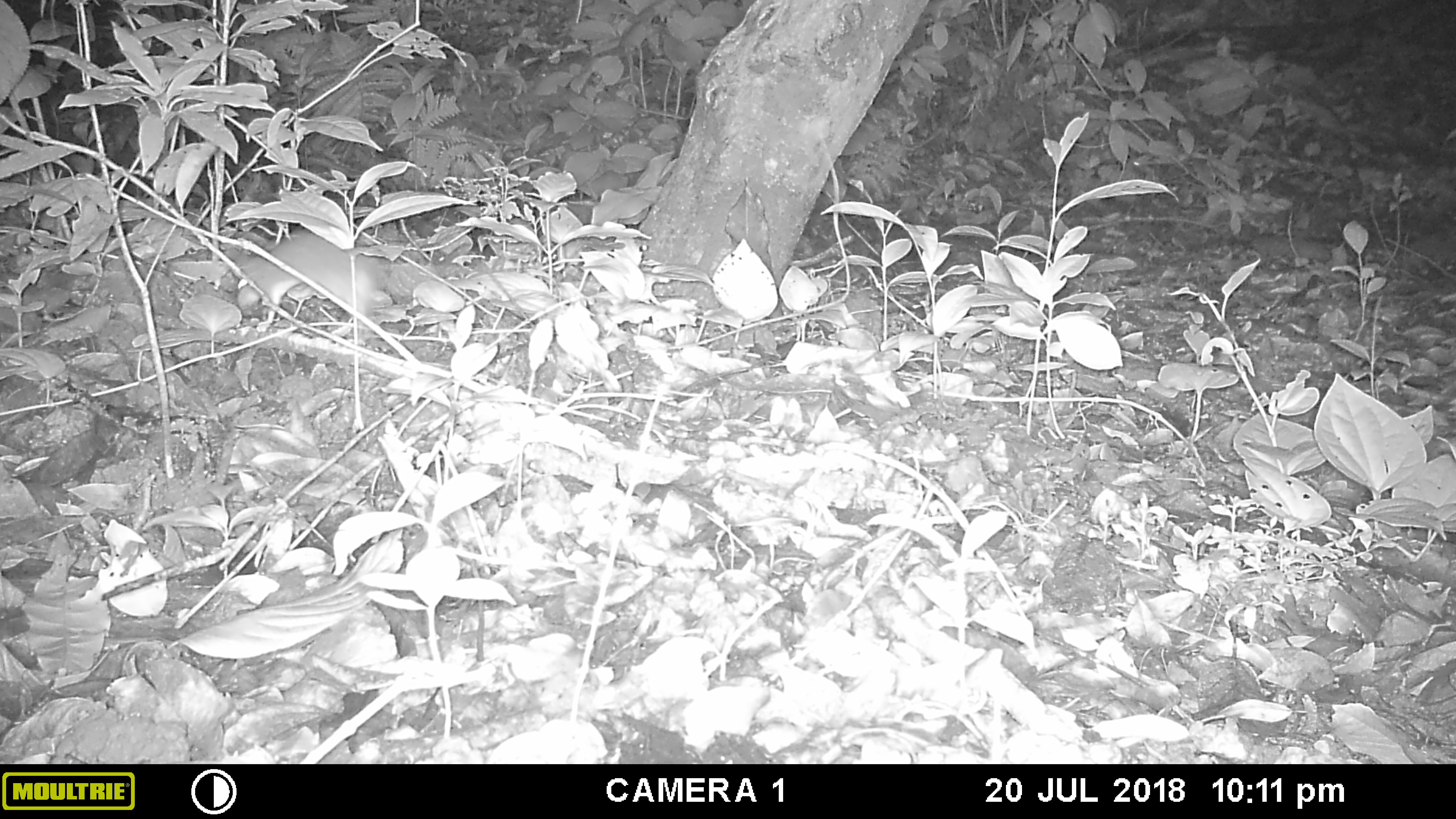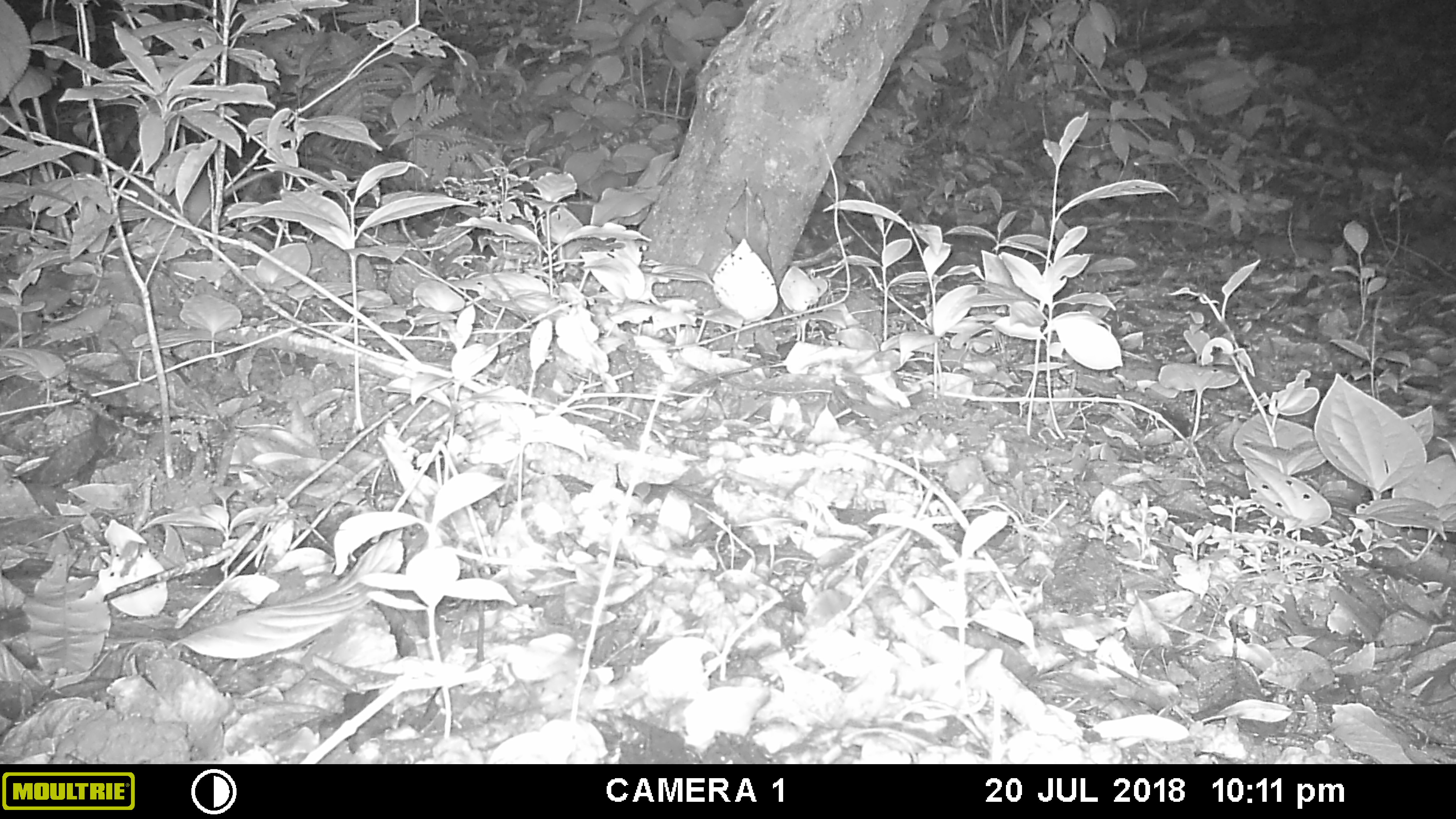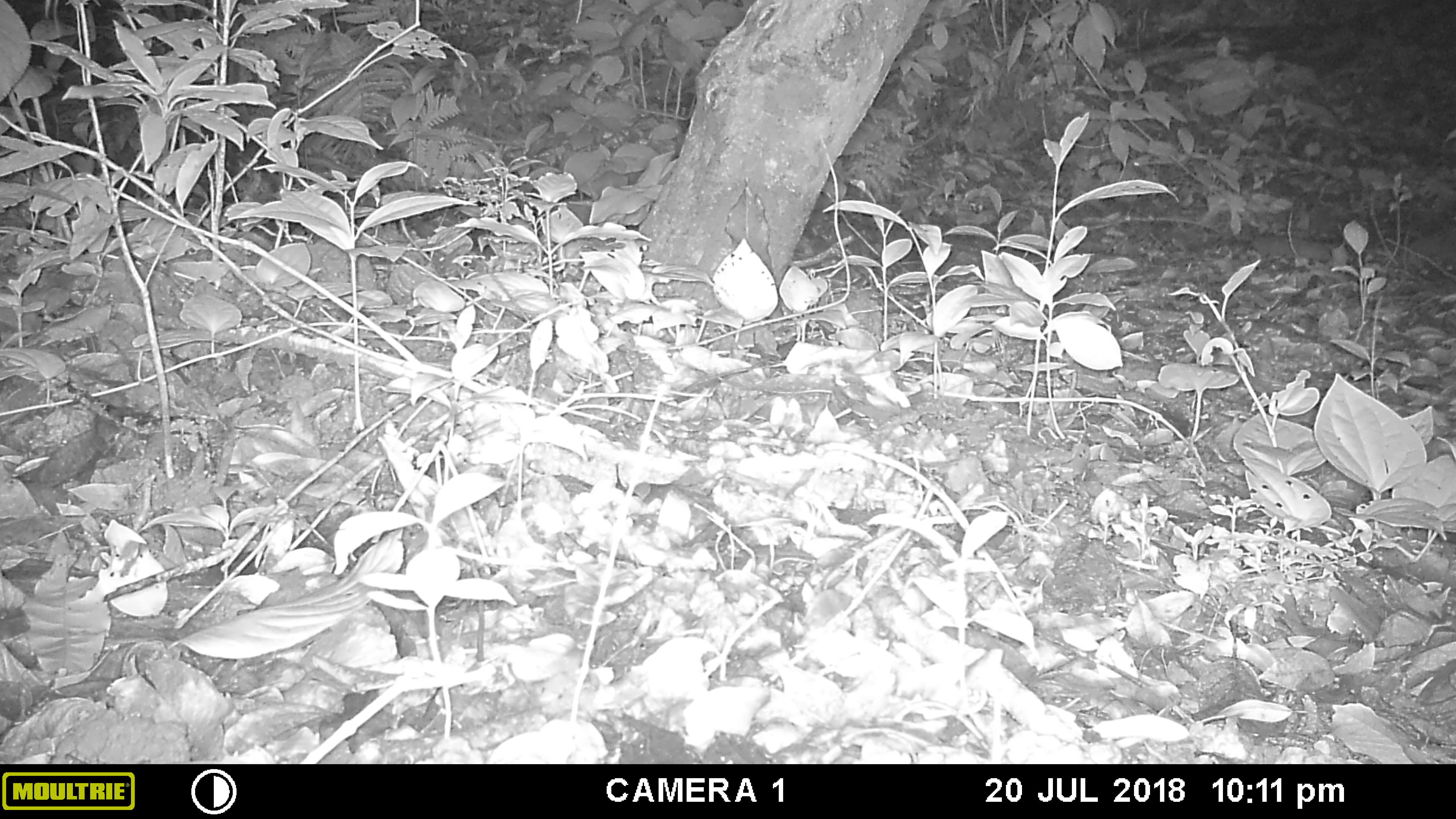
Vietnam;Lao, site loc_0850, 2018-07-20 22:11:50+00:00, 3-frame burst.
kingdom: Animalia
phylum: Chordata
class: Mammalia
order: Rodentia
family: Muridae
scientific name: Muridae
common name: old-world mice and rats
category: unidentified murid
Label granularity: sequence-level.